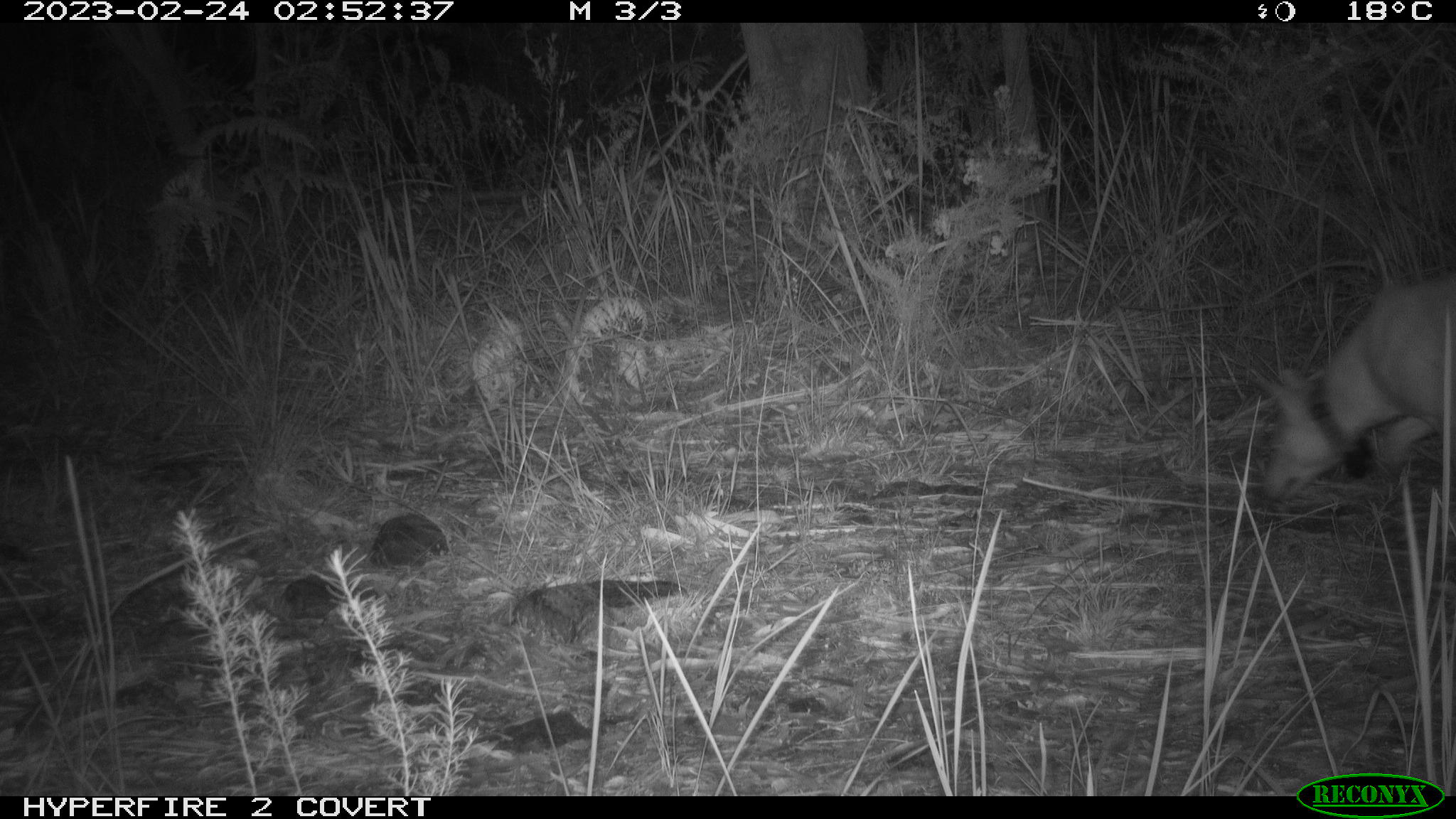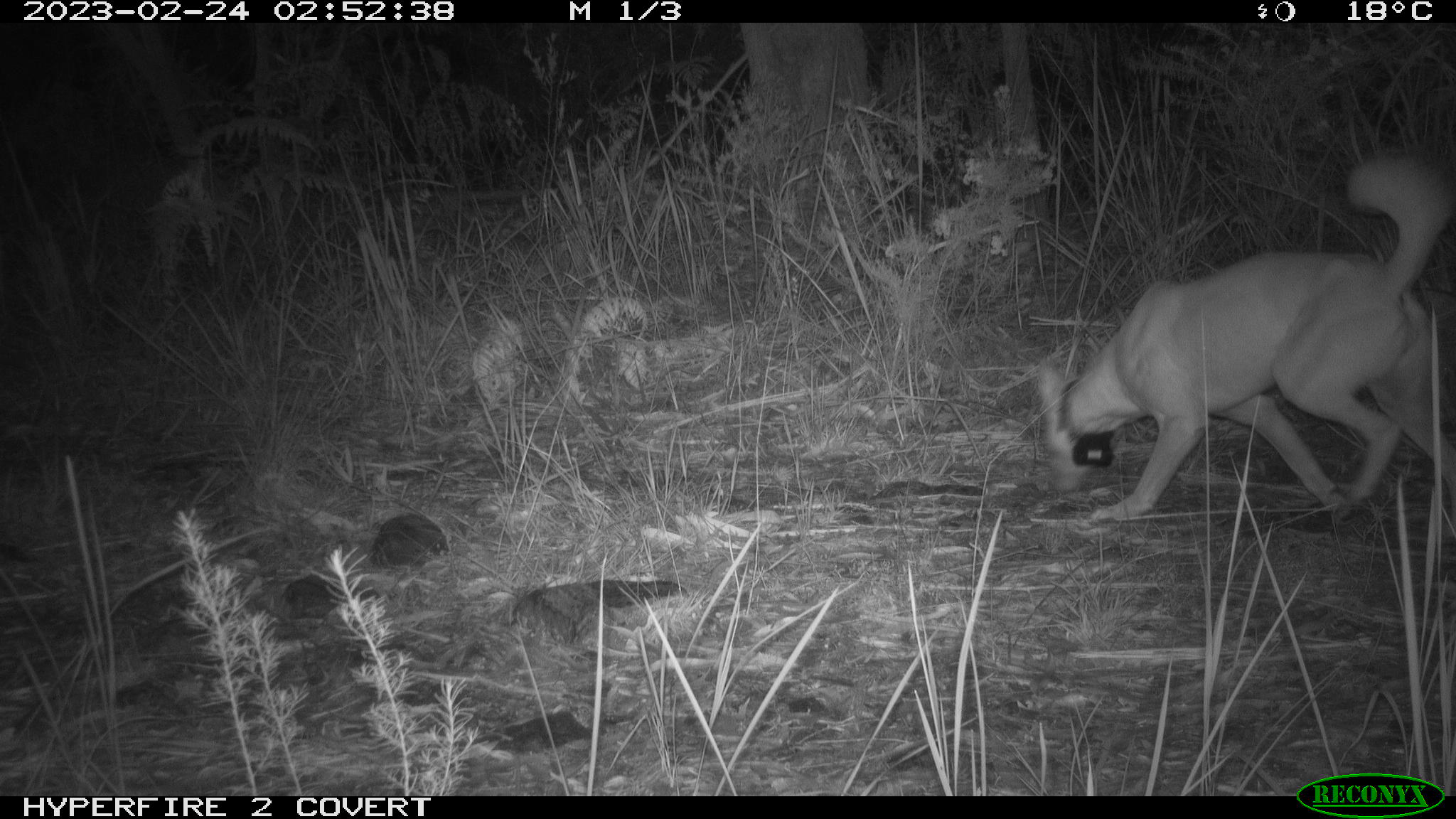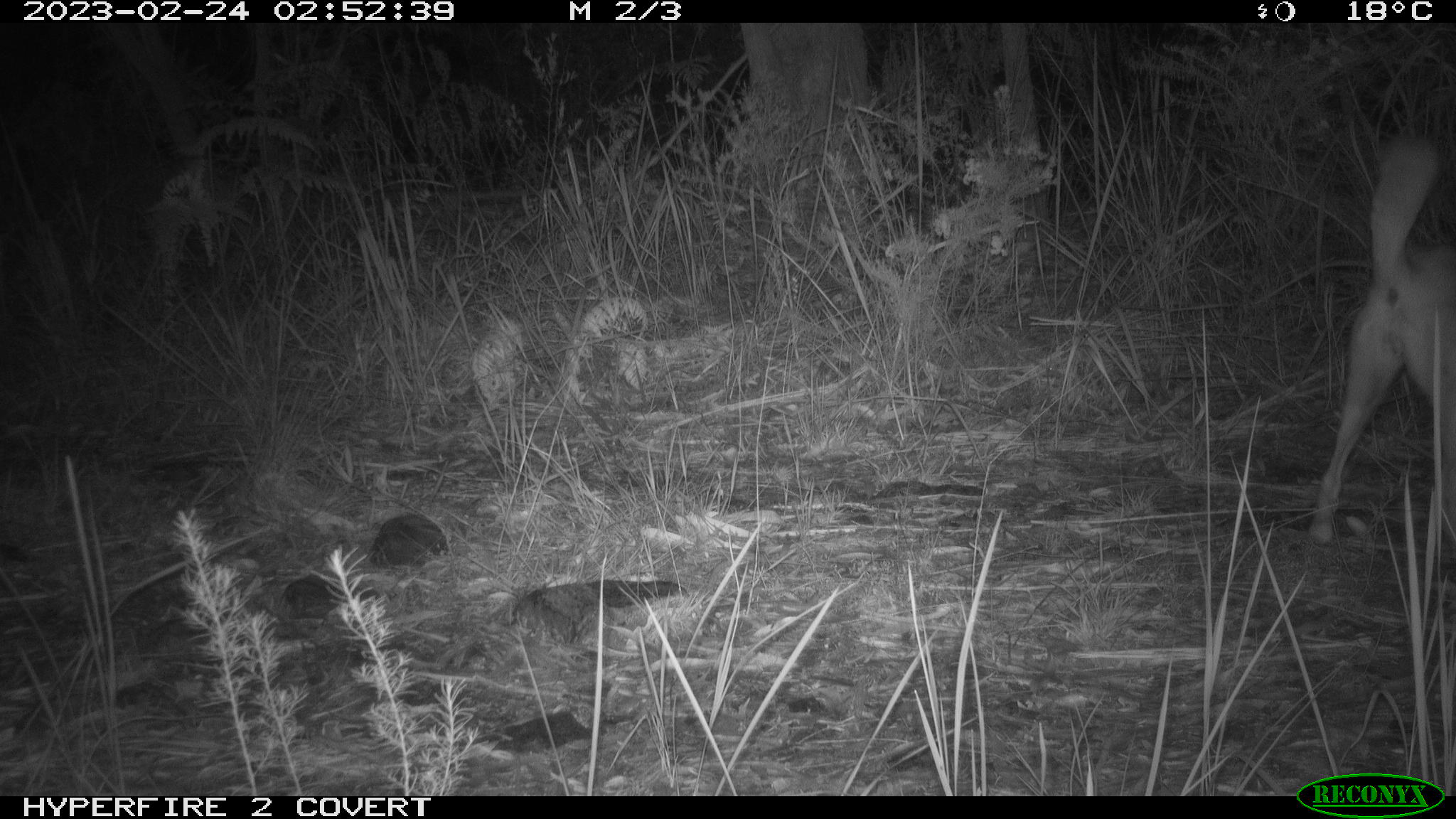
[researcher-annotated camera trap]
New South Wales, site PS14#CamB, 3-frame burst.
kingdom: Animalia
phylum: Chordata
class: Mammalia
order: Carnivora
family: Canidae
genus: Canis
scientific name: Canis familiaris dingo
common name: dingo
Dingo (Canis familiaris dingo).